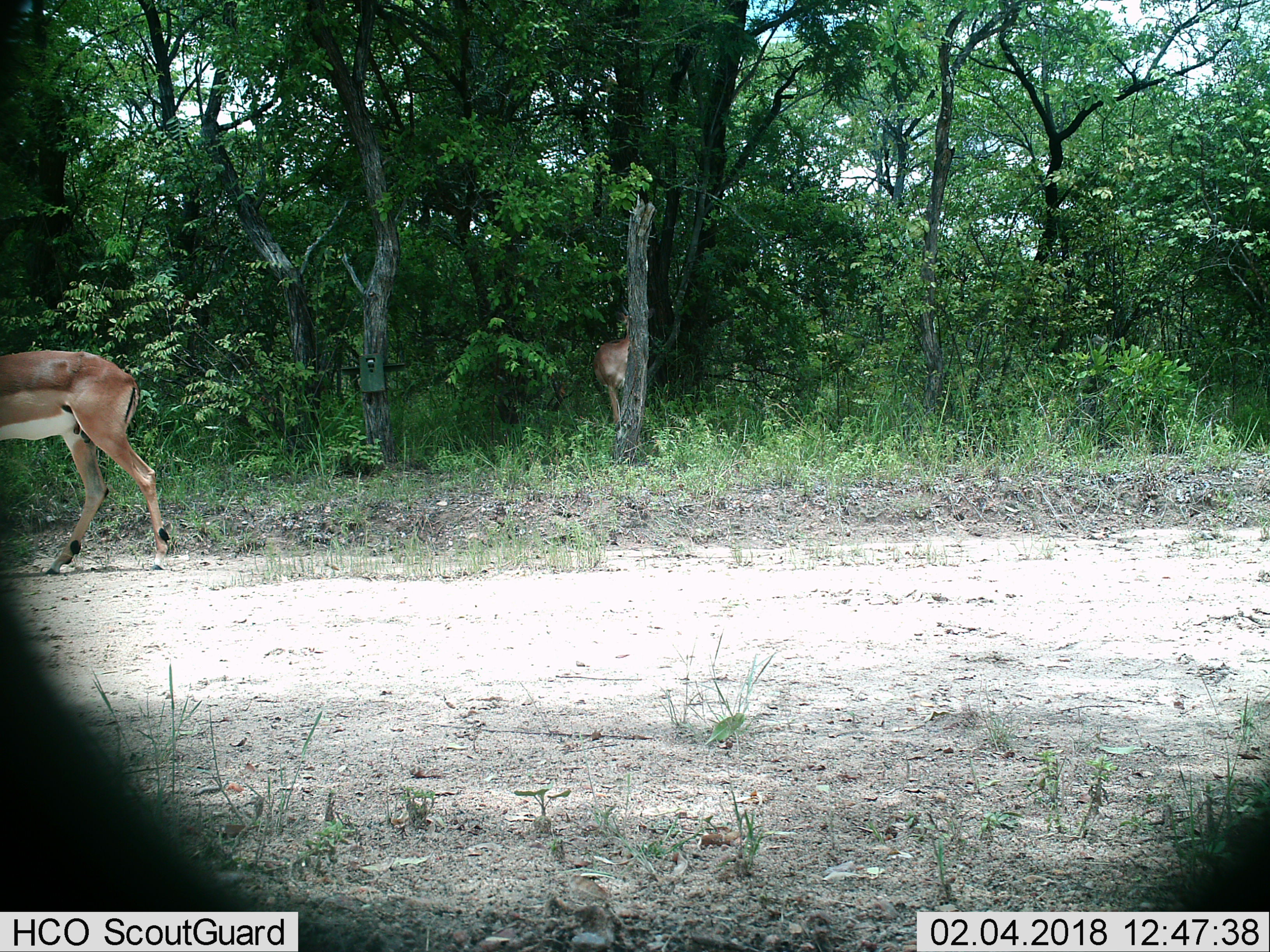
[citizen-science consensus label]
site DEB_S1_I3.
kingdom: Animalia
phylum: Chordata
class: Mammalia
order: Artiodactyla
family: Bovidae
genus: Aepyceros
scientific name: Aepyceros melampus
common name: impala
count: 2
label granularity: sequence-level